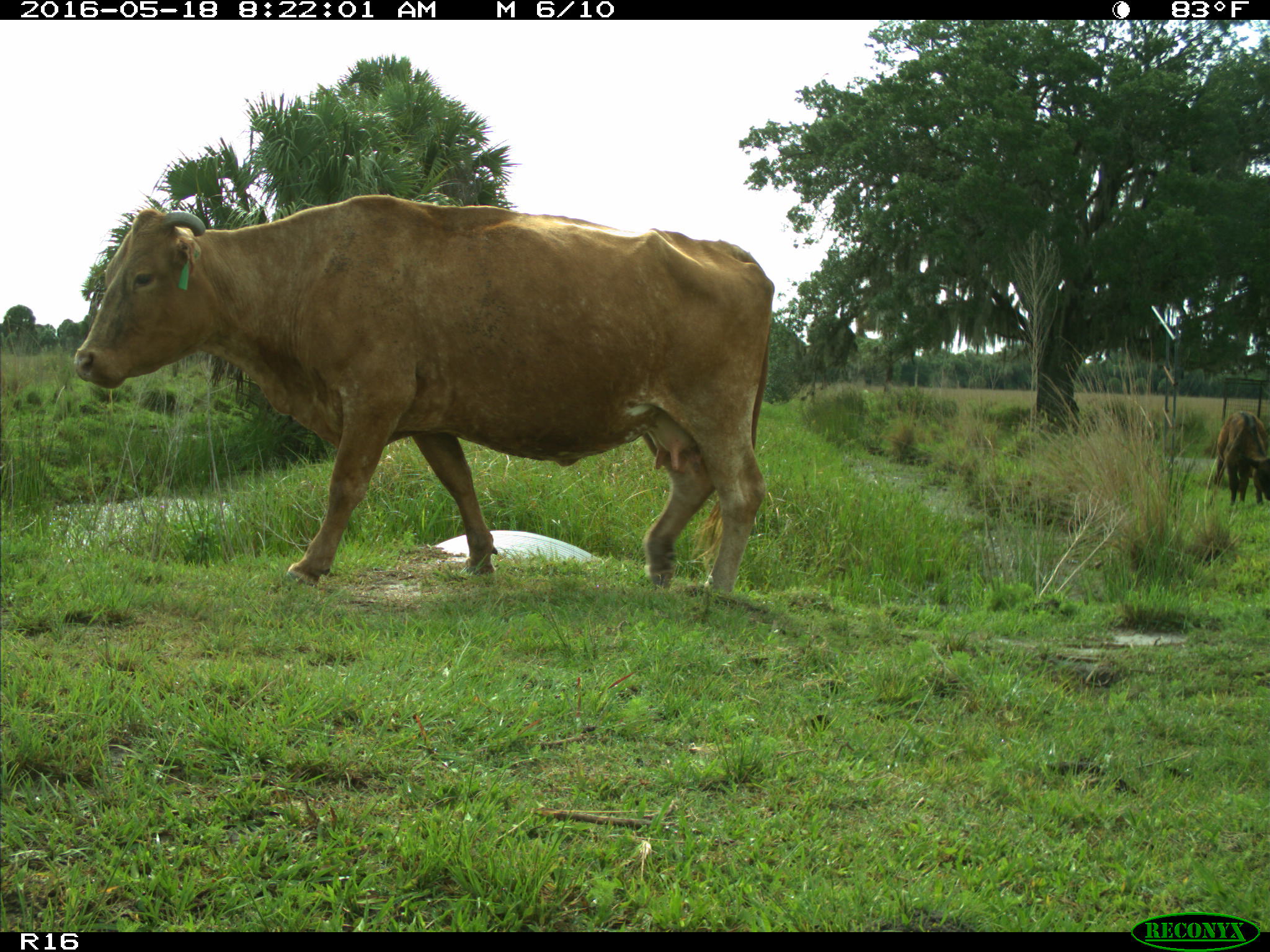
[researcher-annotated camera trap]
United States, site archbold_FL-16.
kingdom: Animalia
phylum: Chordata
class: Mammalia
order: Artiodactyla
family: Bovidae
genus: Bos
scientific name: Bos taurus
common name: domestic cow